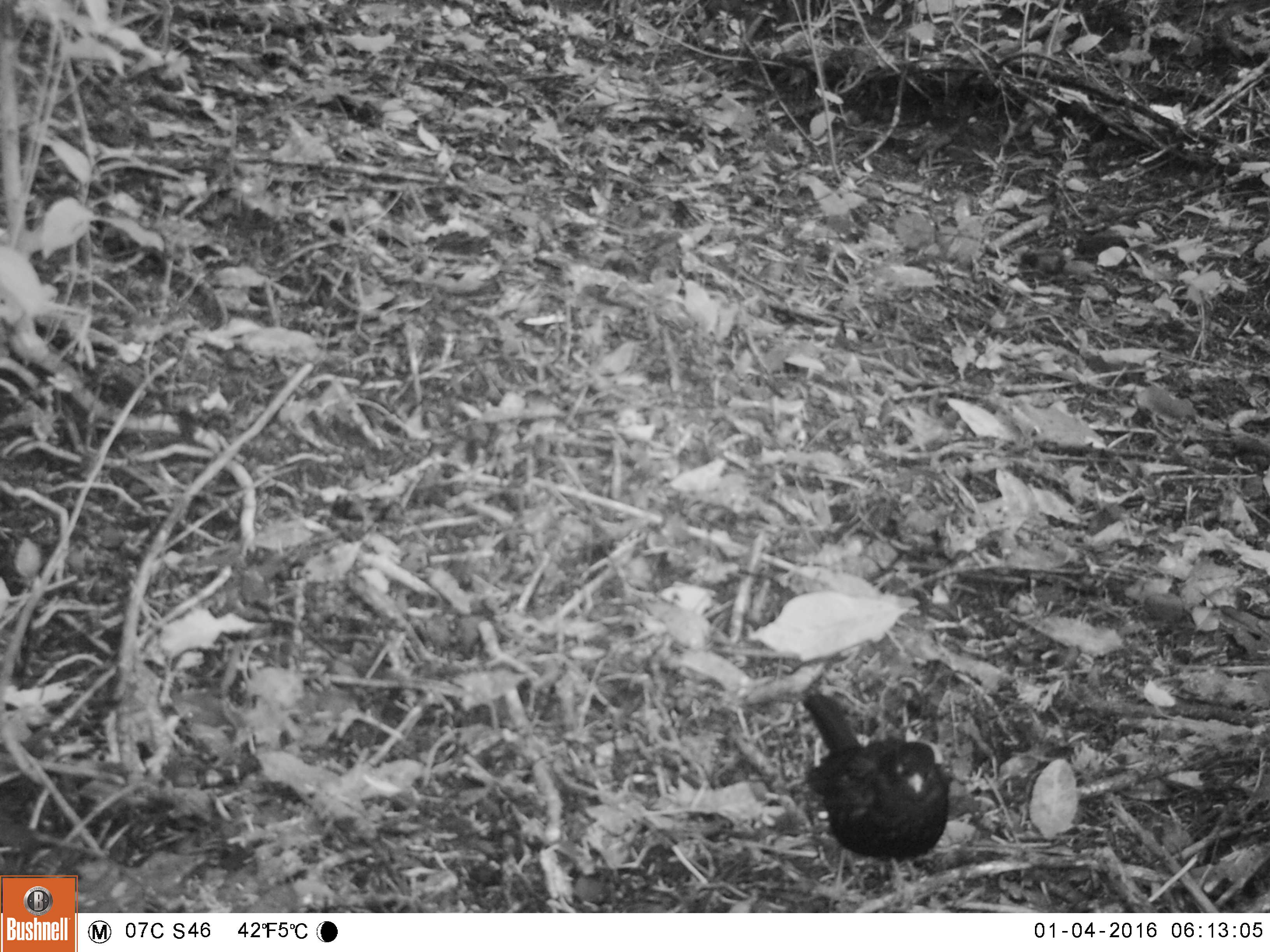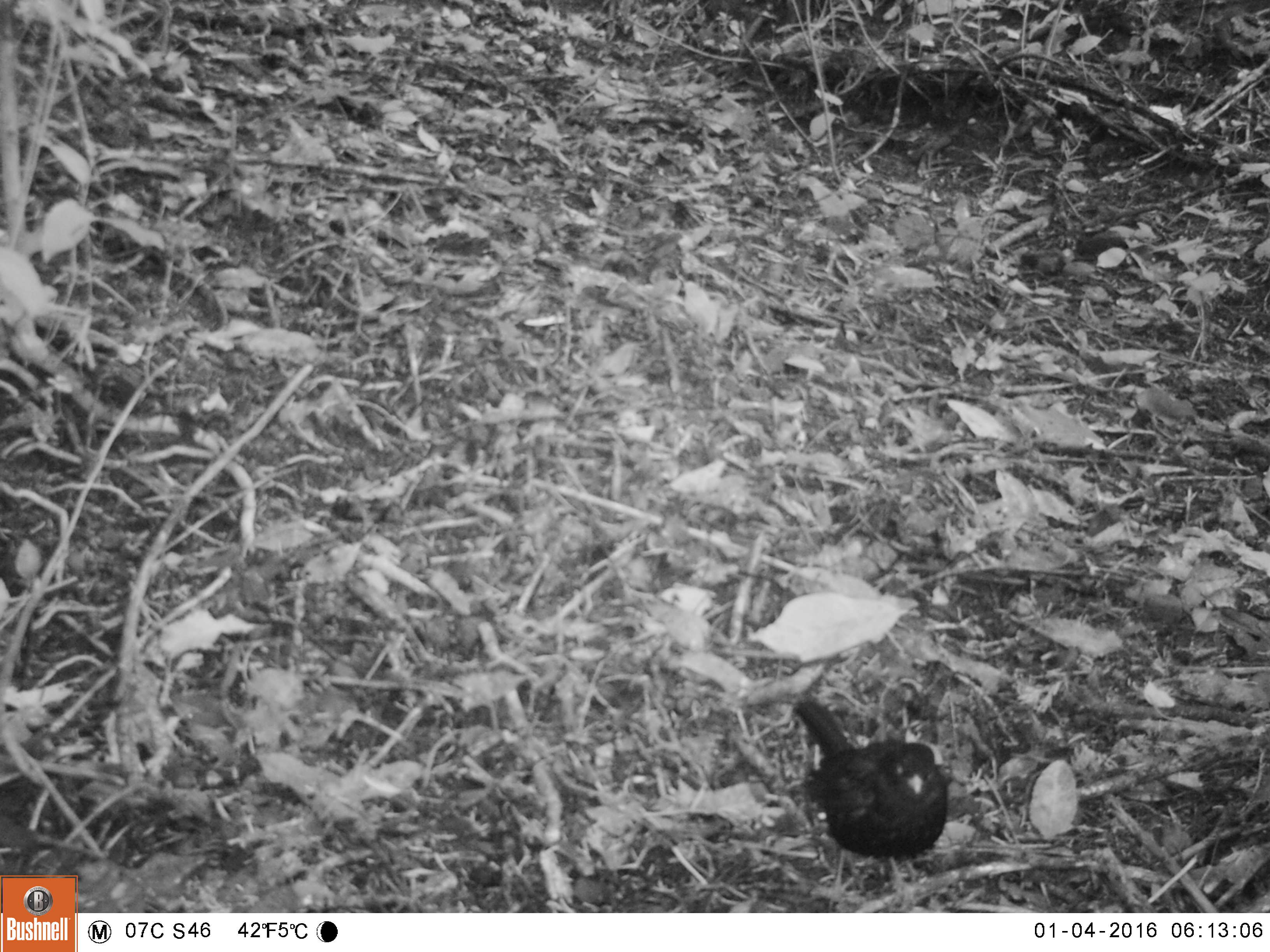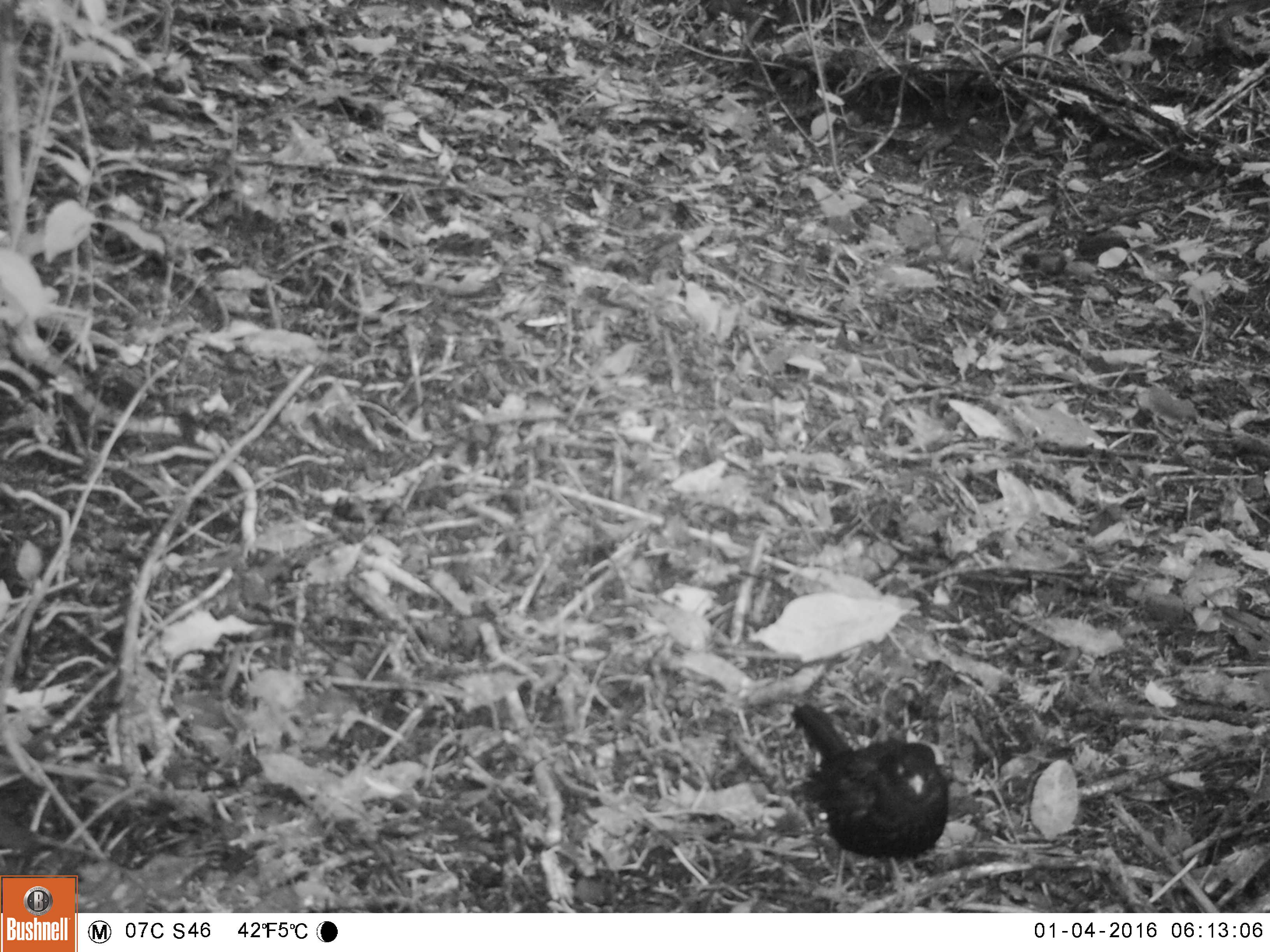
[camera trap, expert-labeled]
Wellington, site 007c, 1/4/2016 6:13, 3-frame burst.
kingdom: Animalia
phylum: Chordata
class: Aves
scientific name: Aves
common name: bird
Bird (Aves).